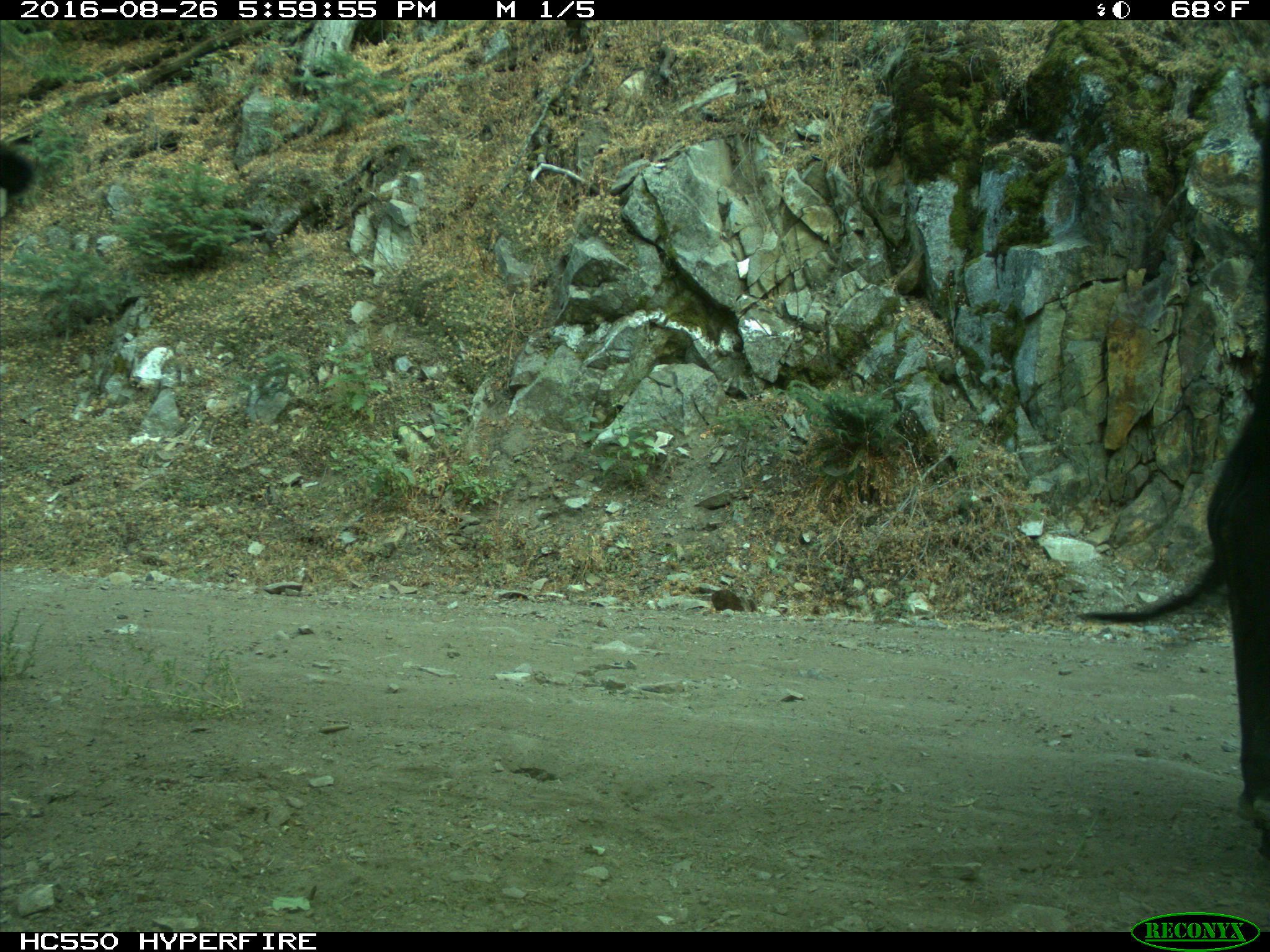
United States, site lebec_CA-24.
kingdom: Animalia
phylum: Chordata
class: Mammalia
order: Artiodactyla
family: Bovidae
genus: Bos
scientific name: Bos taurus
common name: domestic cow